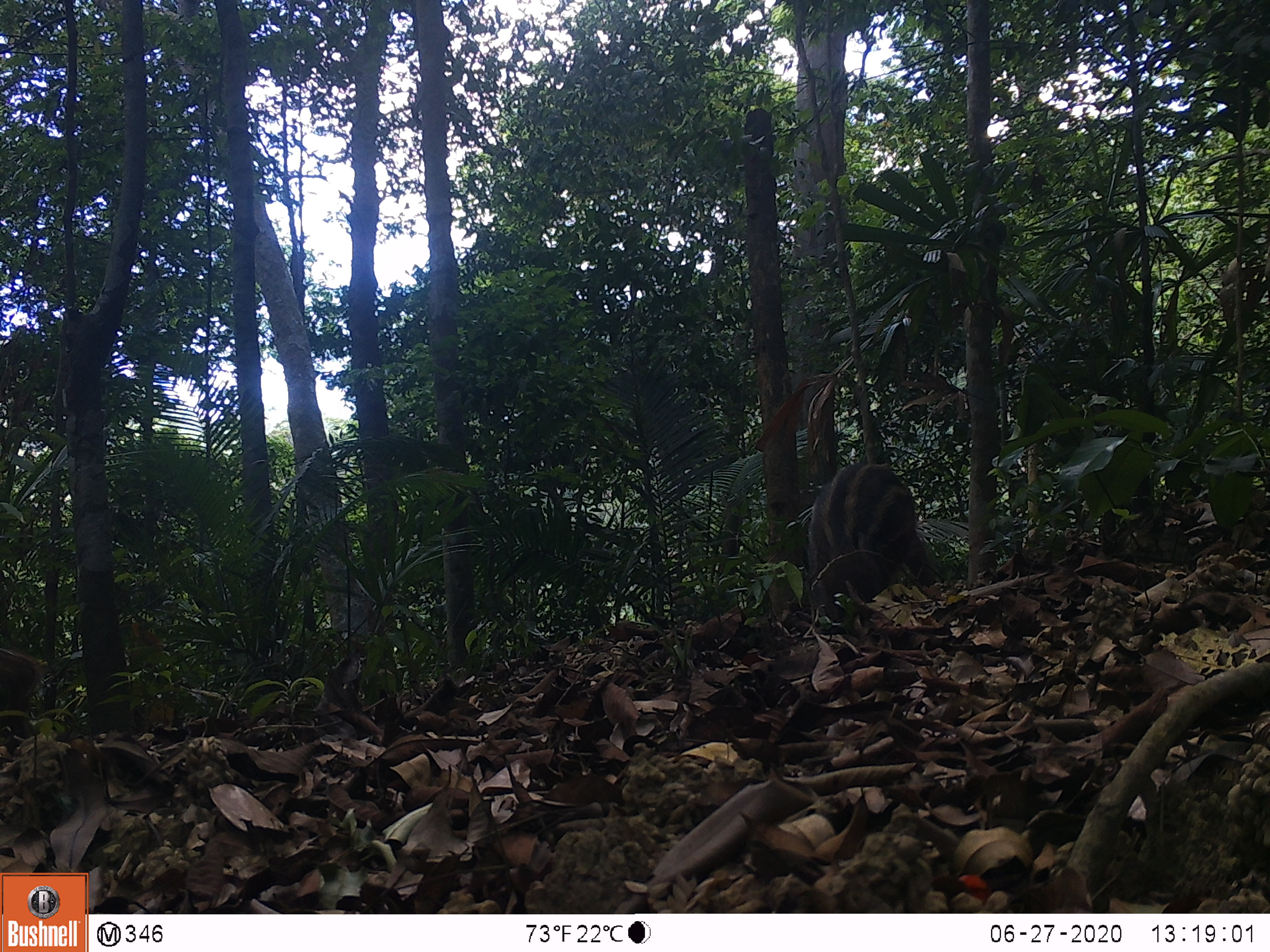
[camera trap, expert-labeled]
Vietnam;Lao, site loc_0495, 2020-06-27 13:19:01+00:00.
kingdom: Animalia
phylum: Chordata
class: Mammalia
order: Artiodactyla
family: Suidae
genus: Sus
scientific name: Sus scrofa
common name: eurasian wild pig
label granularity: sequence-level